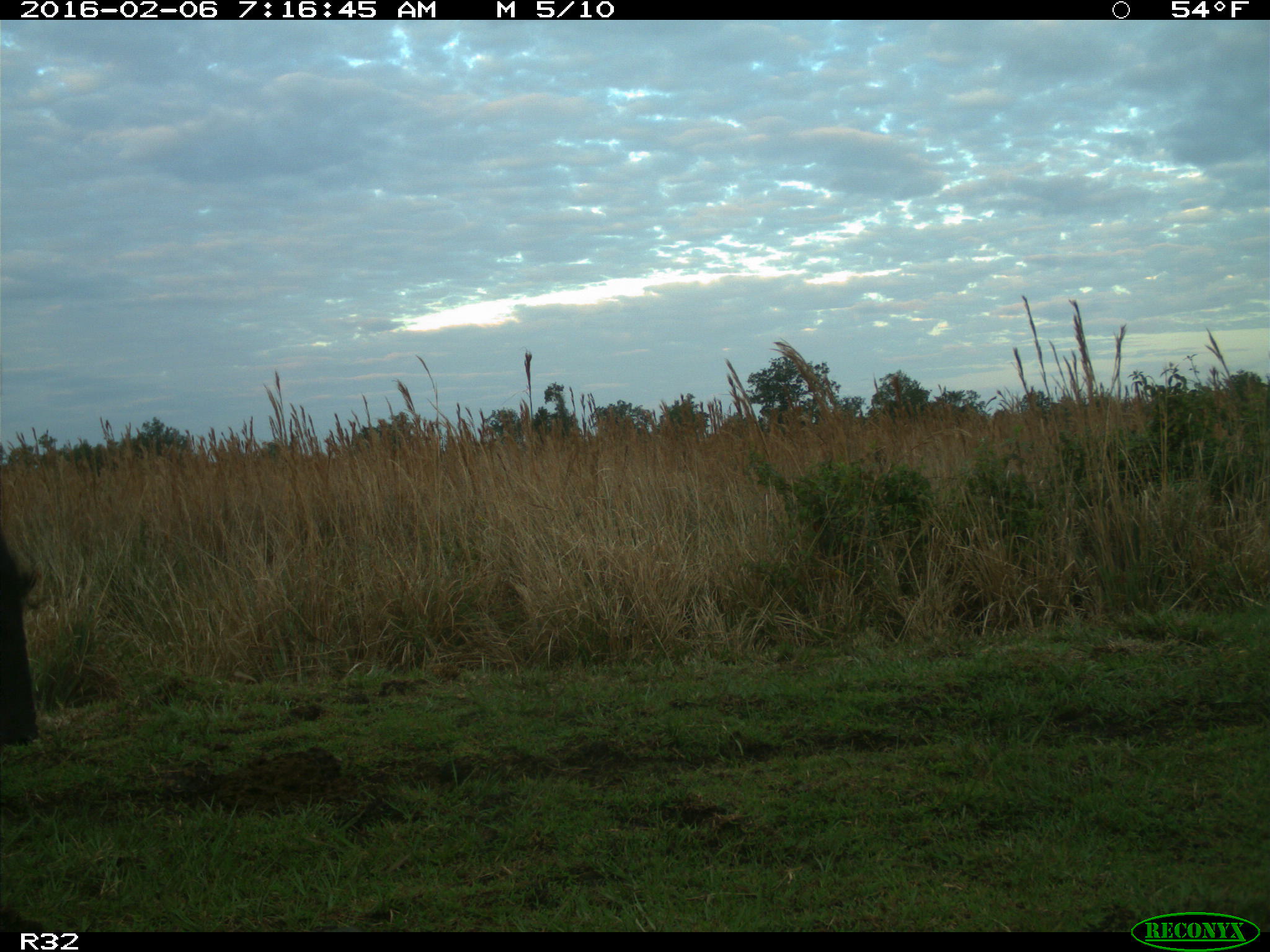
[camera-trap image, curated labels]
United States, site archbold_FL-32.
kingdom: Animalia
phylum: Chordata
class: Mammalia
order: Artiodactyla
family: Bovidae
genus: Bos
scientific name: Bos taurus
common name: domestic cow